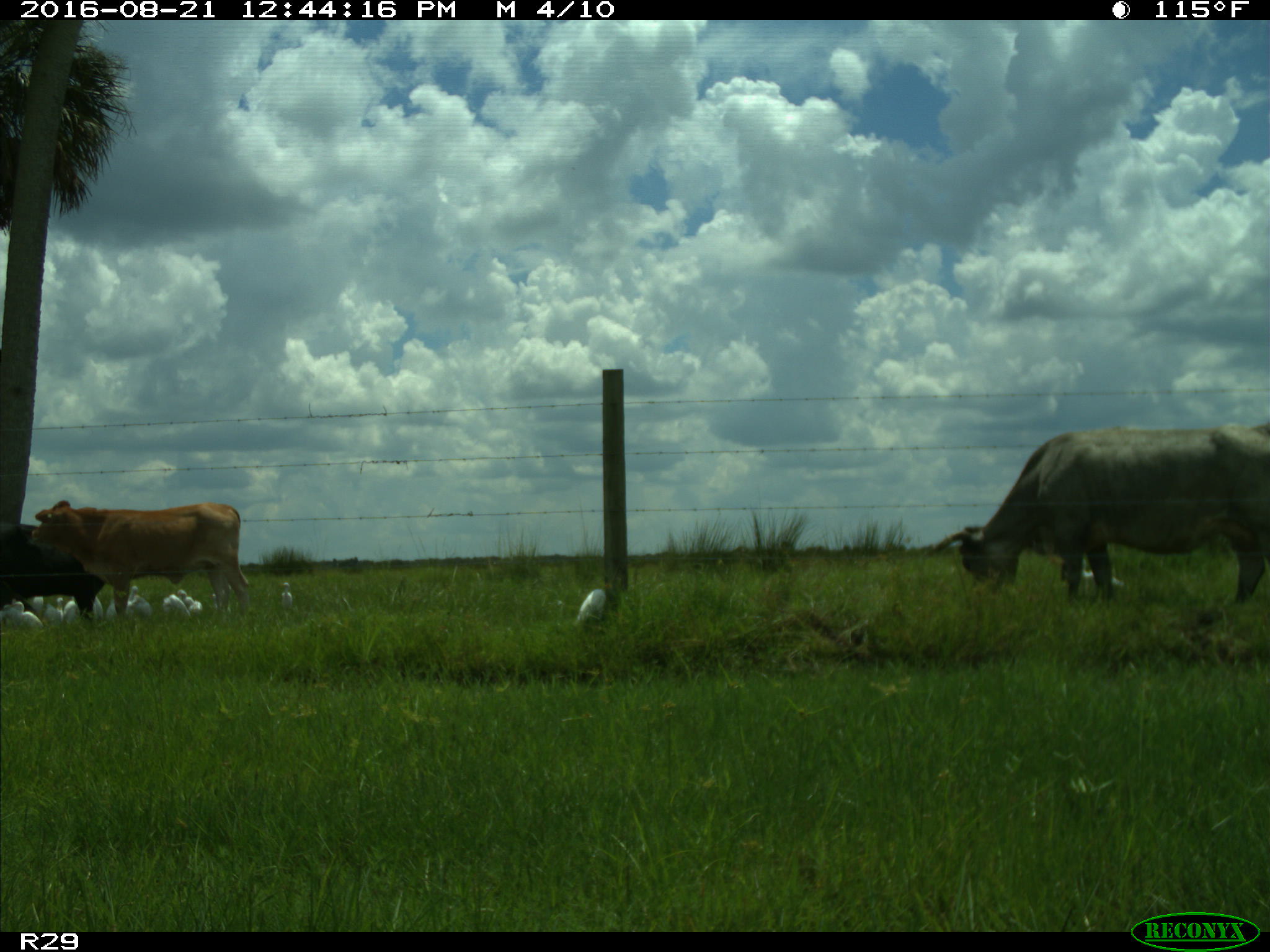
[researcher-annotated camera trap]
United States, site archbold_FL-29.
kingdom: Animalia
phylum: Chordata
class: Mammalia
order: Artiodactyla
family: Bovidae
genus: Bos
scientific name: Bos taurus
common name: domestic cow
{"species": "Bos taurus (domestic cow)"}